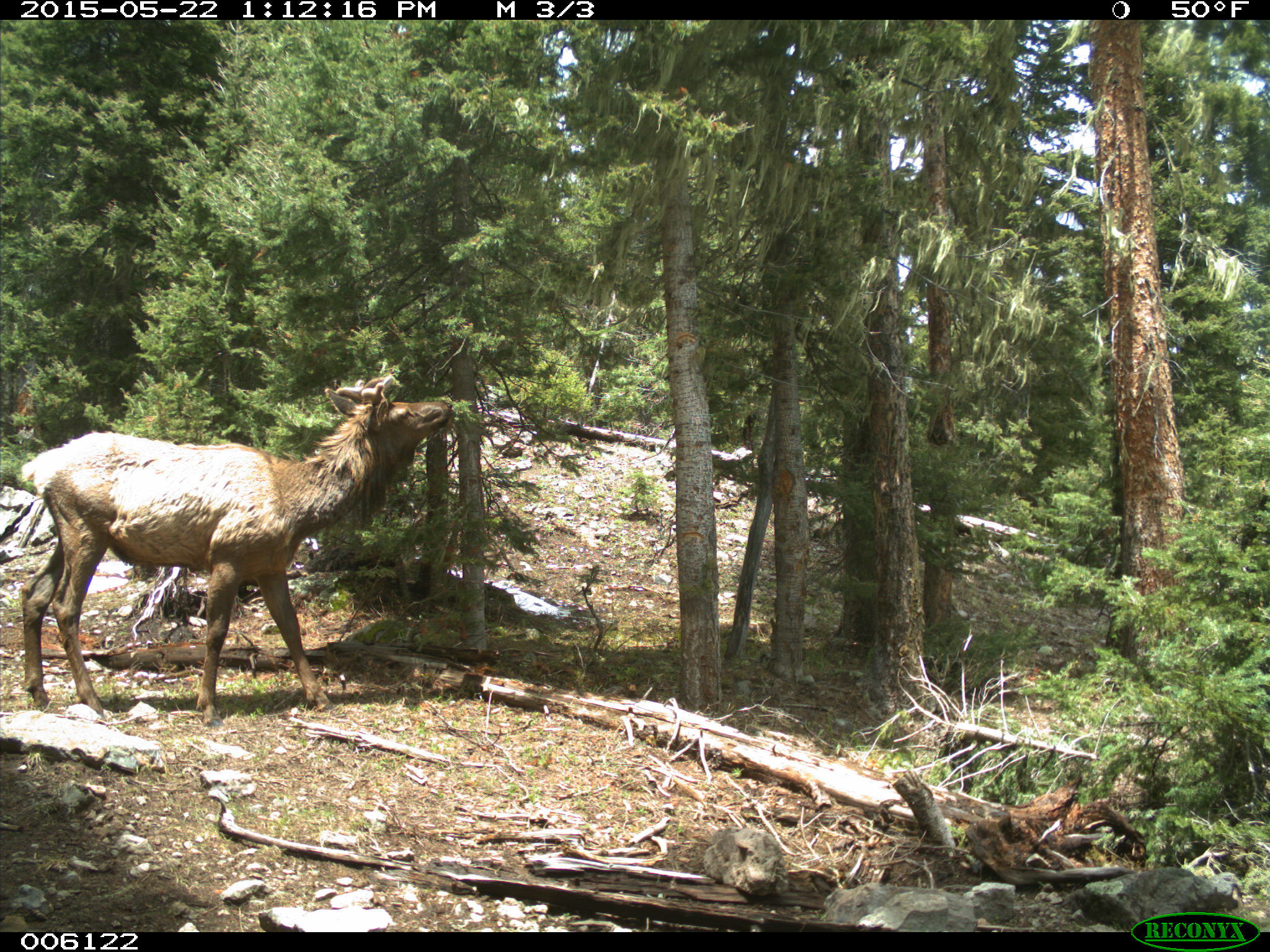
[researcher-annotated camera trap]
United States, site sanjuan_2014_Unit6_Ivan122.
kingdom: Animalia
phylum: Chordata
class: Mammalia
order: Artiodactyla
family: Cervidae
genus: Cervus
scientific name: Cervus elaphus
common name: red deer